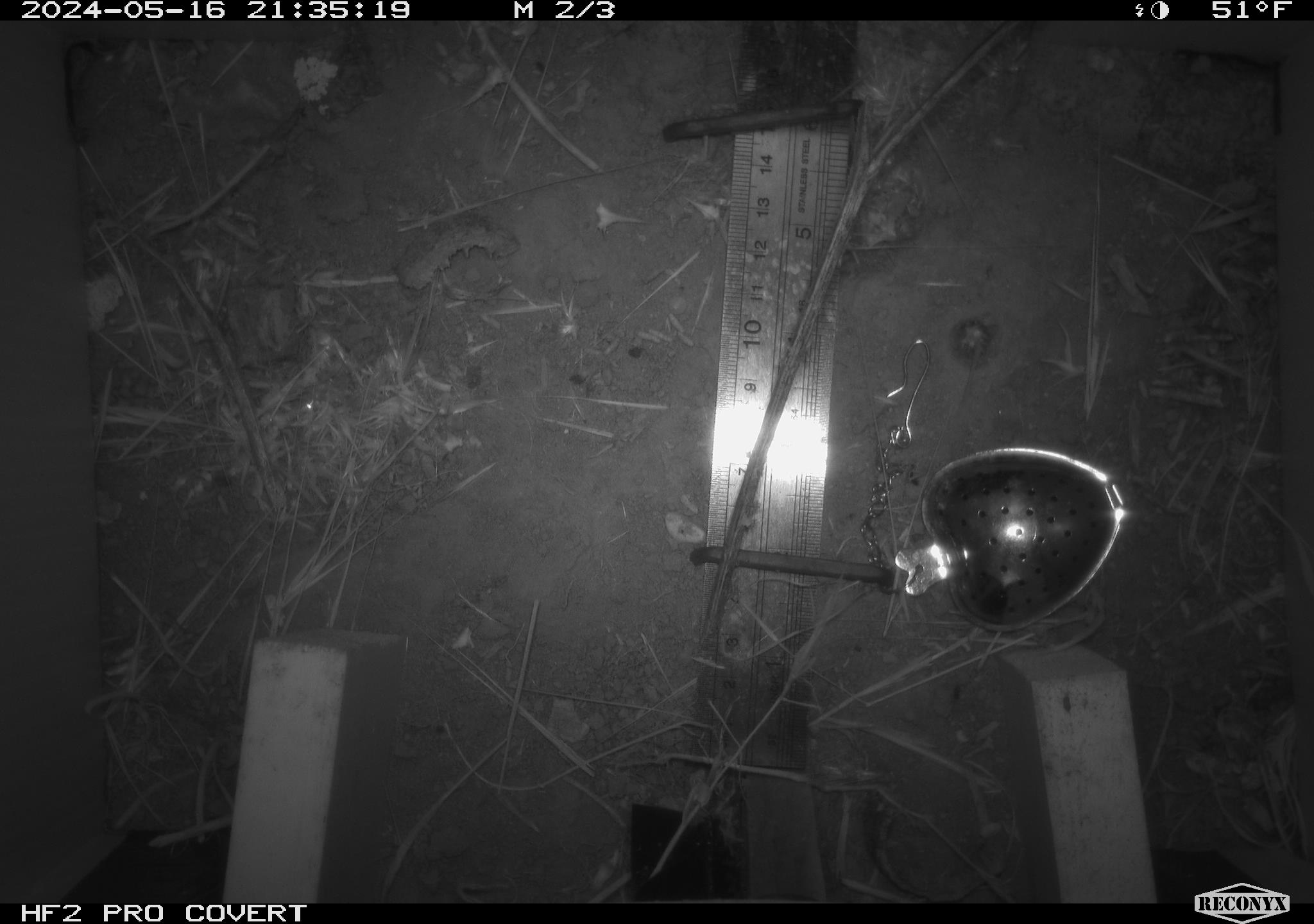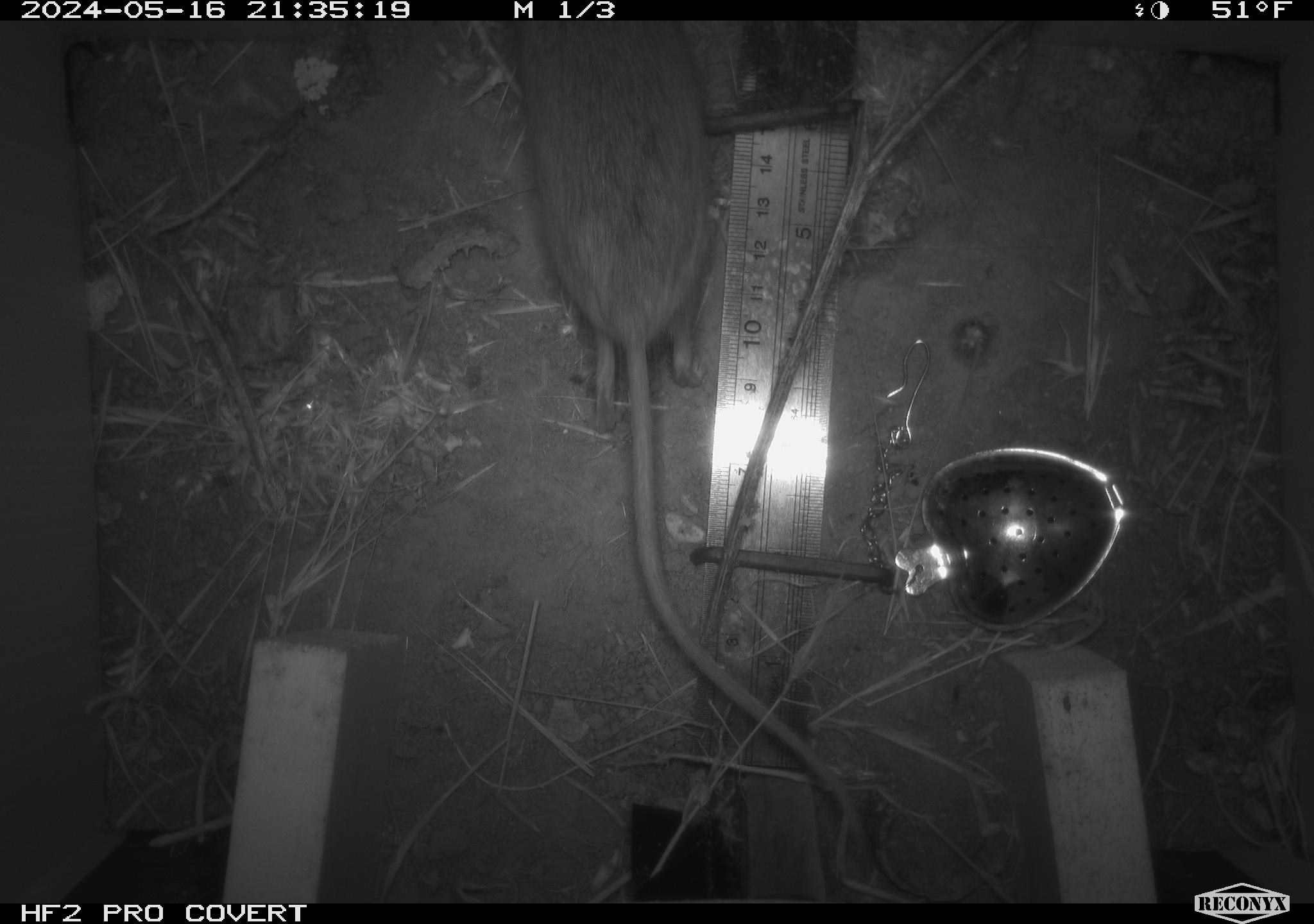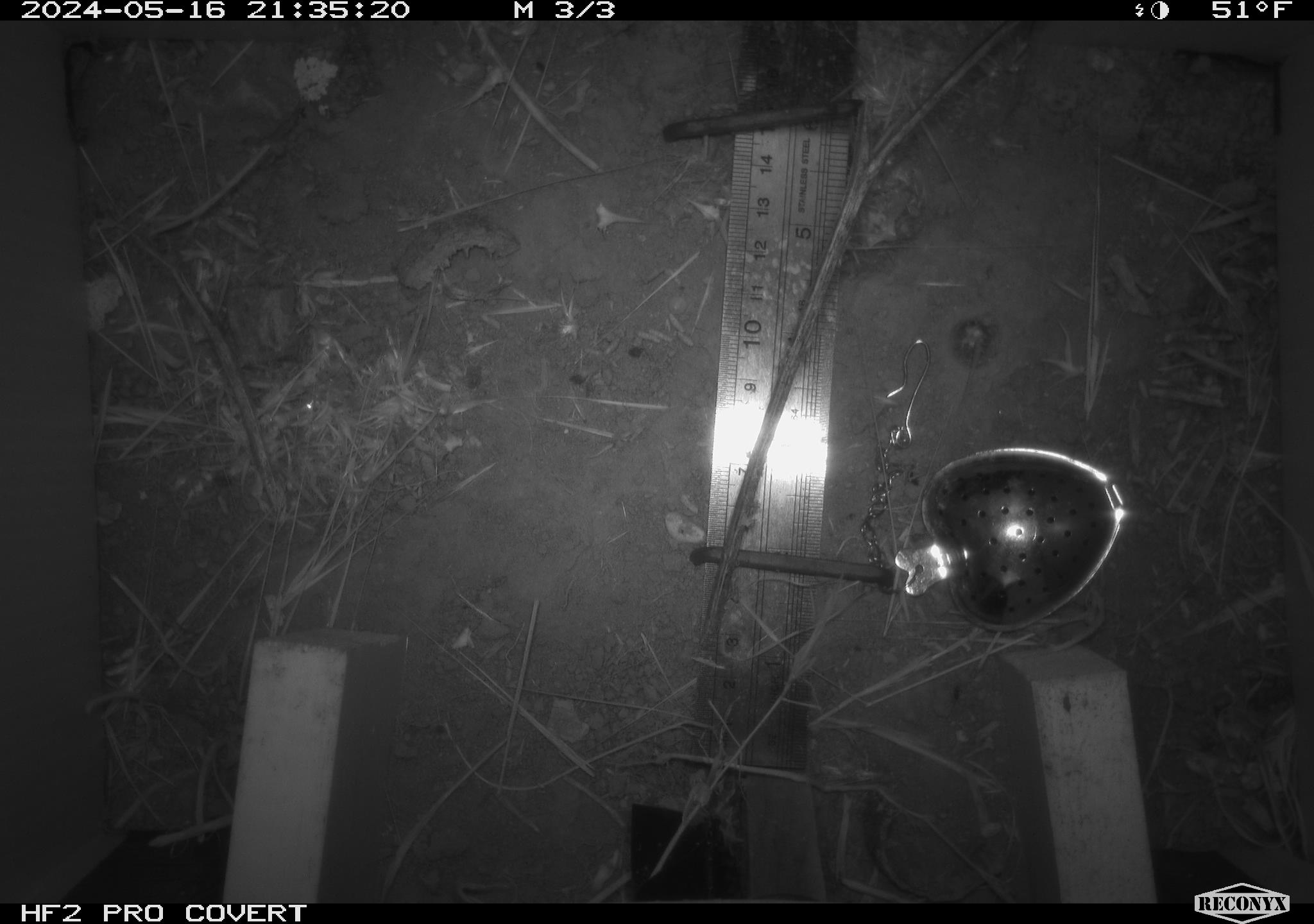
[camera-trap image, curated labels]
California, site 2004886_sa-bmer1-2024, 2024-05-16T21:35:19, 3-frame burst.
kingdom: Animalia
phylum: Chordata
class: Mammalia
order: Rodentia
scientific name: Rodentia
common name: mouse species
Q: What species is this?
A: Mouse species (Rodentia).